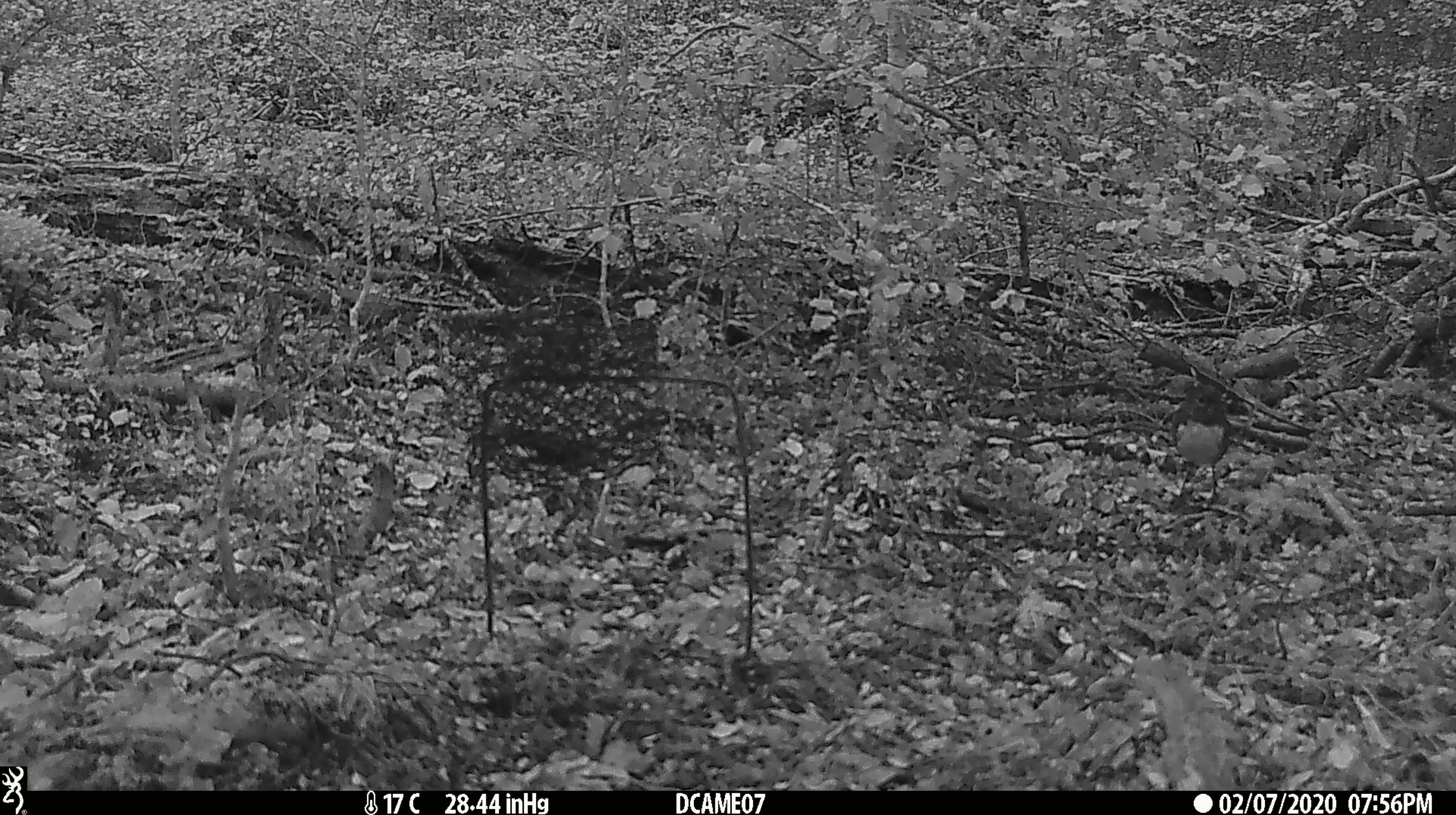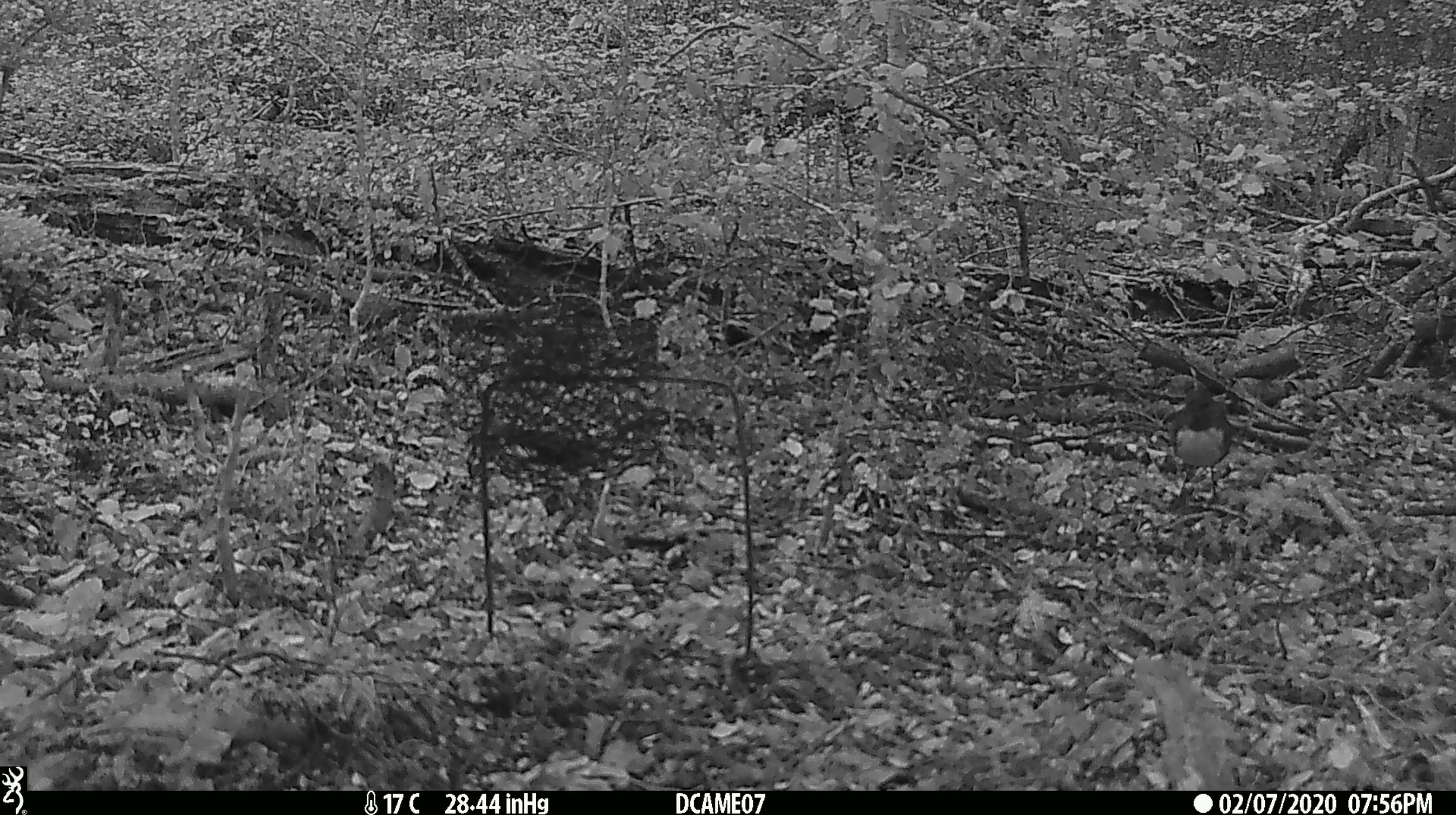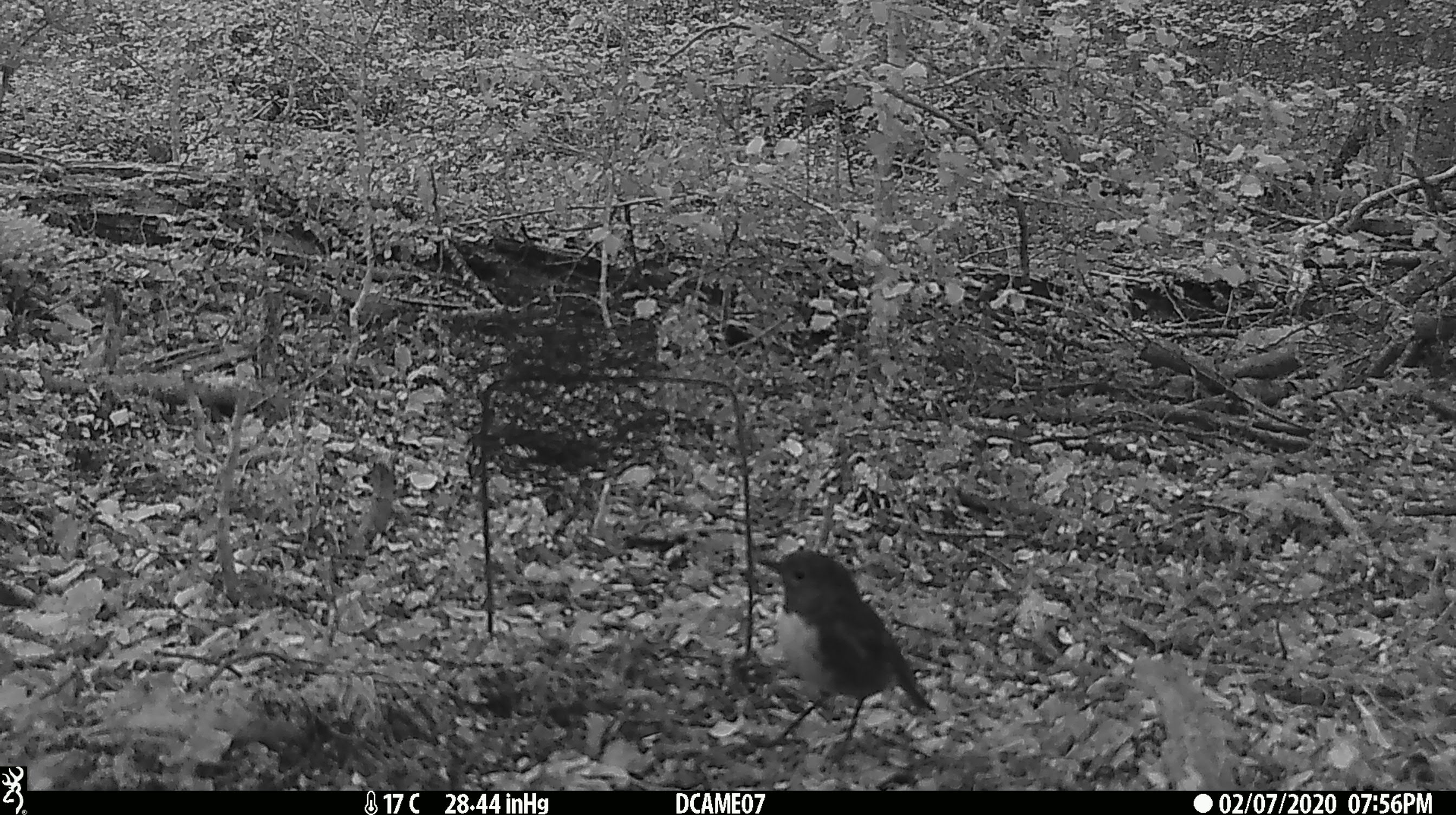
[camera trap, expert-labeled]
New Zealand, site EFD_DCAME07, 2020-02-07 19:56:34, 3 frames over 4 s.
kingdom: Animalia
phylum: Chordata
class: Aves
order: Passeriformes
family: Petroicidae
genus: Petroica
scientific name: Petroica australis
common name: new zealand robin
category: robin